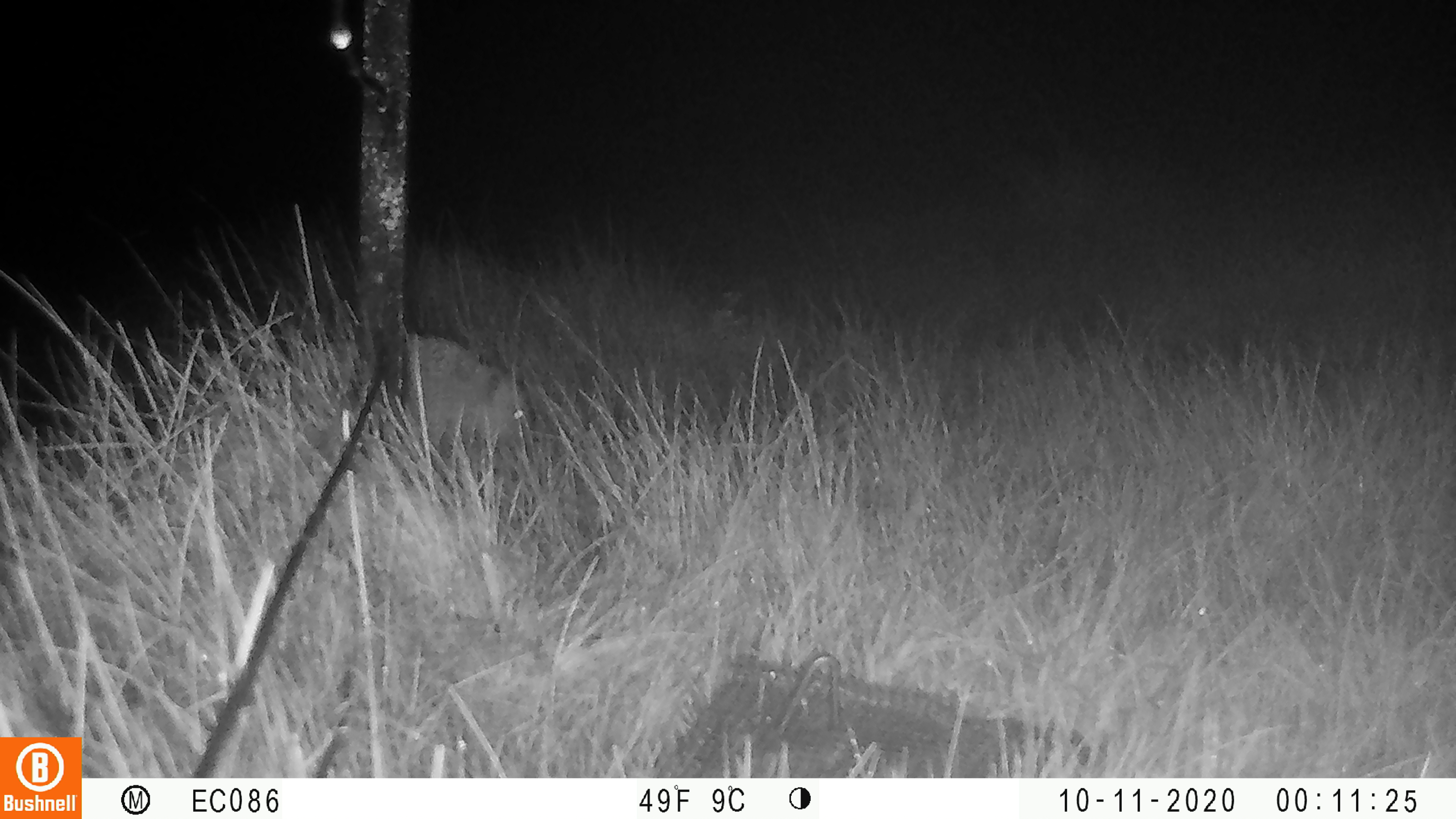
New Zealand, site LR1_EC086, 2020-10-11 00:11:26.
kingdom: Animalia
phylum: Chordata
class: Mammalia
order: Eulipotyphla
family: Erinaceidae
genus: Erinaceus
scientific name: Erinaceus europaeus europaeus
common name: european hedgehog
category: hedgehog